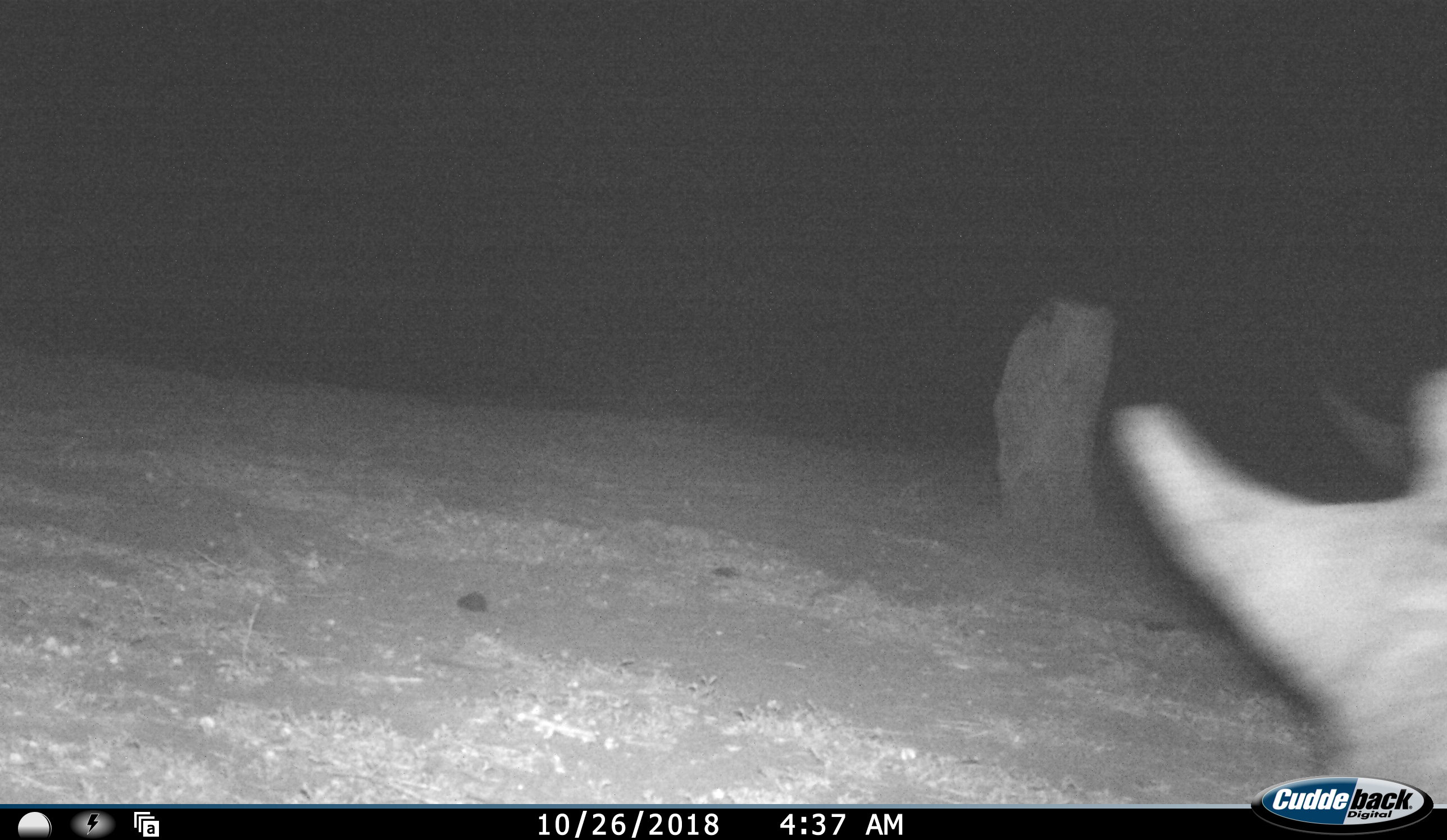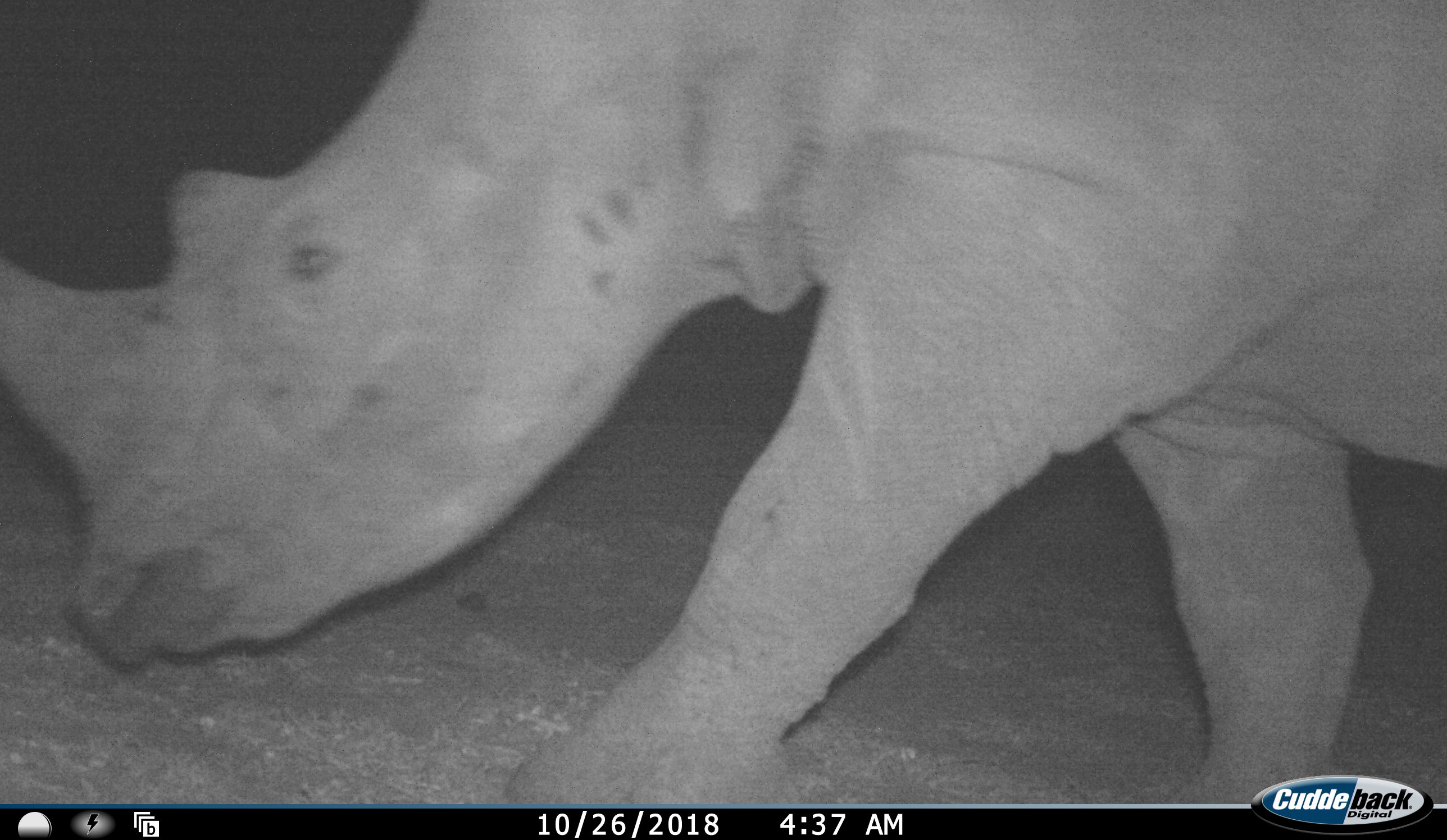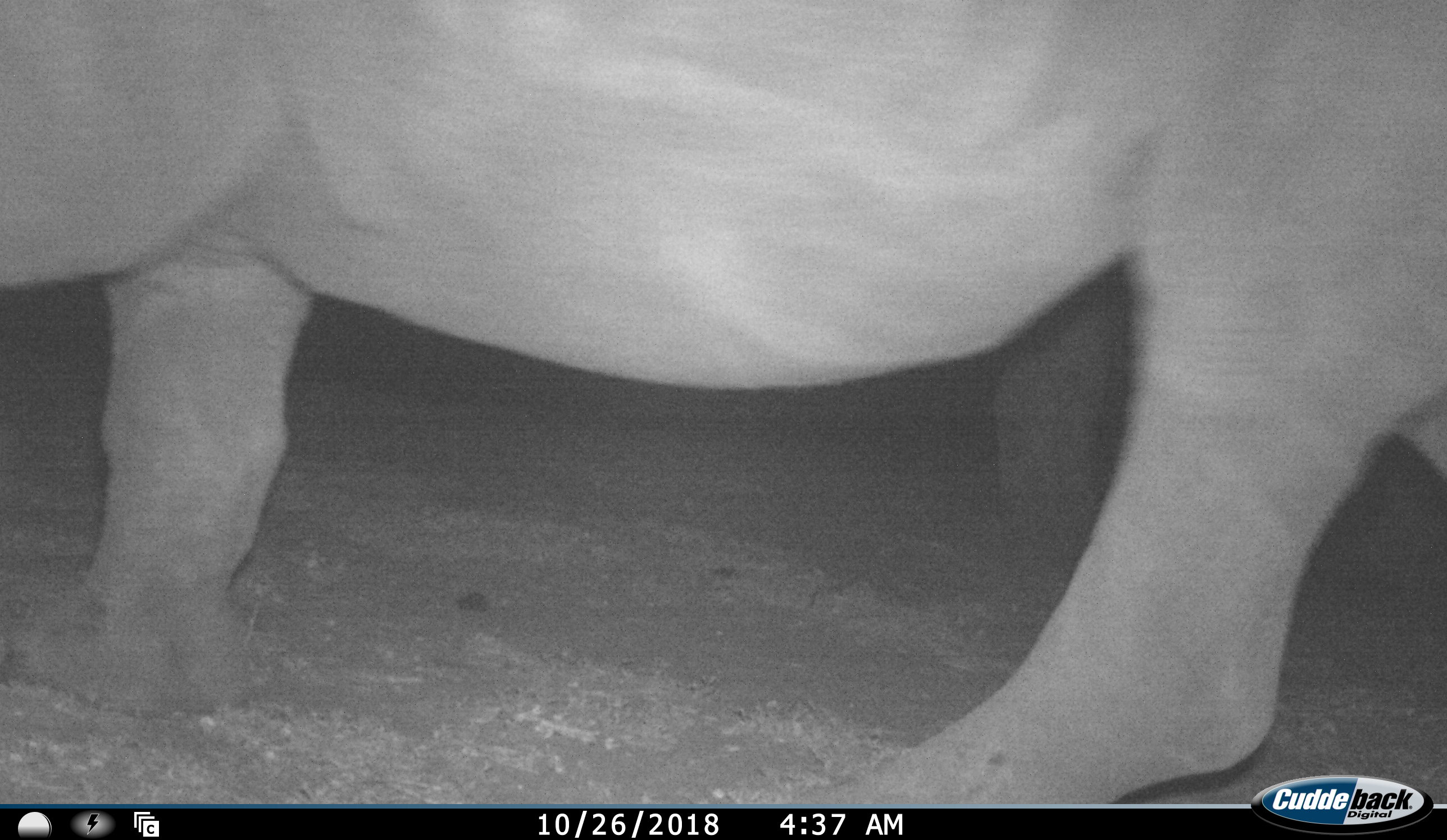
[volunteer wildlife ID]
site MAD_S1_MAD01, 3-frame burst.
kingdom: Animalia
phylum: Chordata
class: Mammalia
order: Perissodactyla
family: Rhinocerotidae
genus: Diceros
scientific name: Diceros bicornis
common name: black rhinoceros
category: rhinocerosblack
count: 1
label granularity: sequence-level